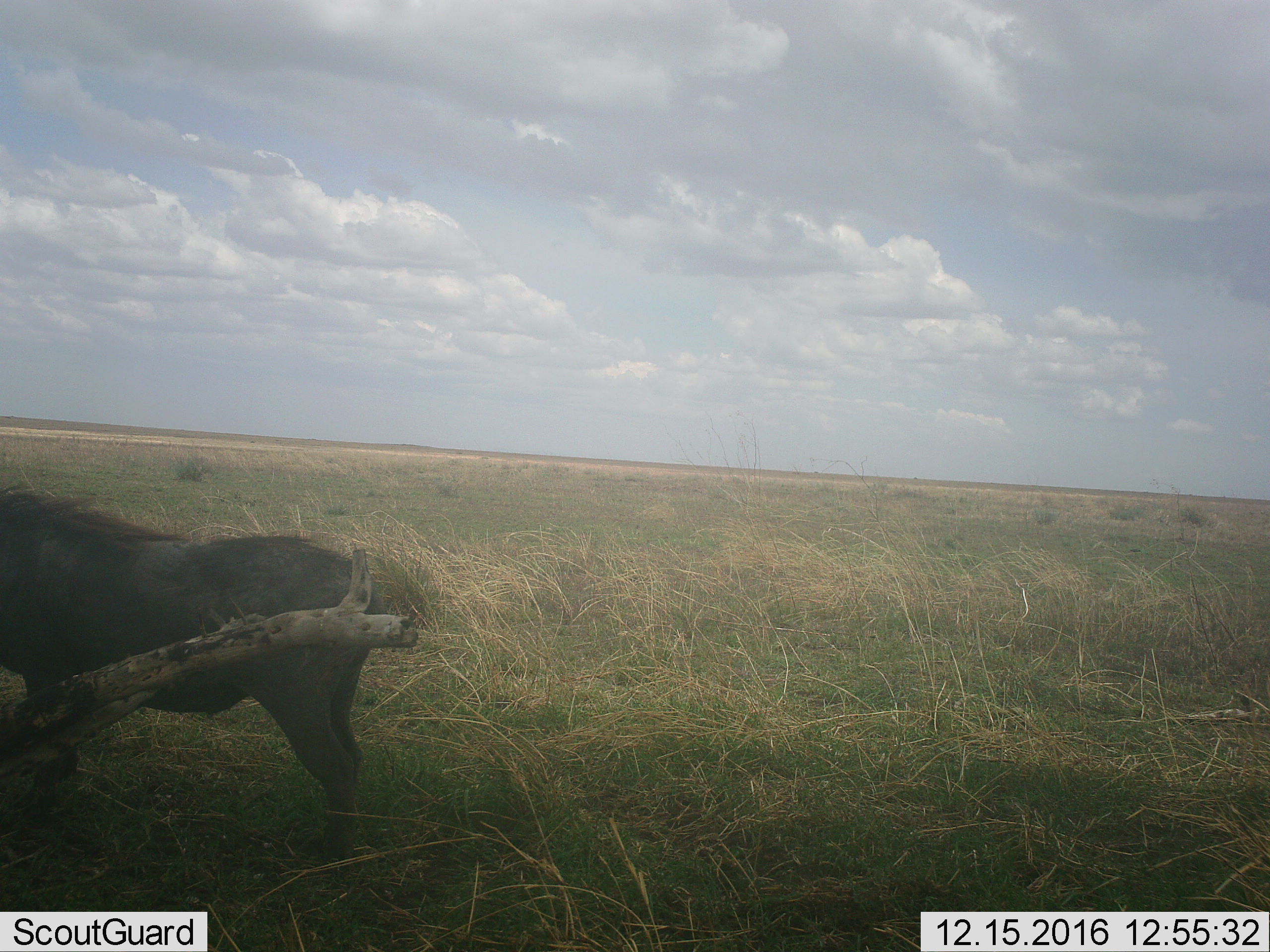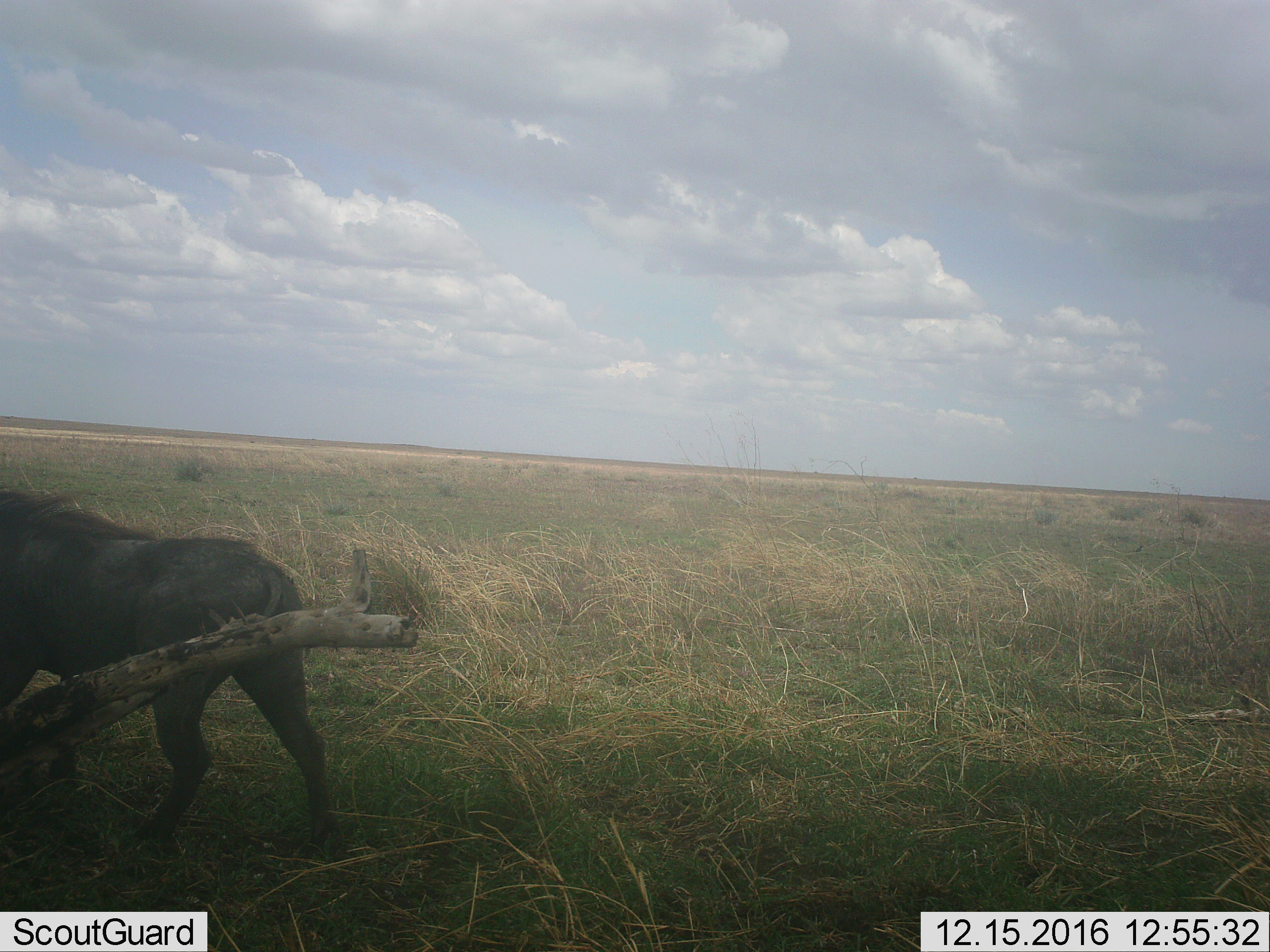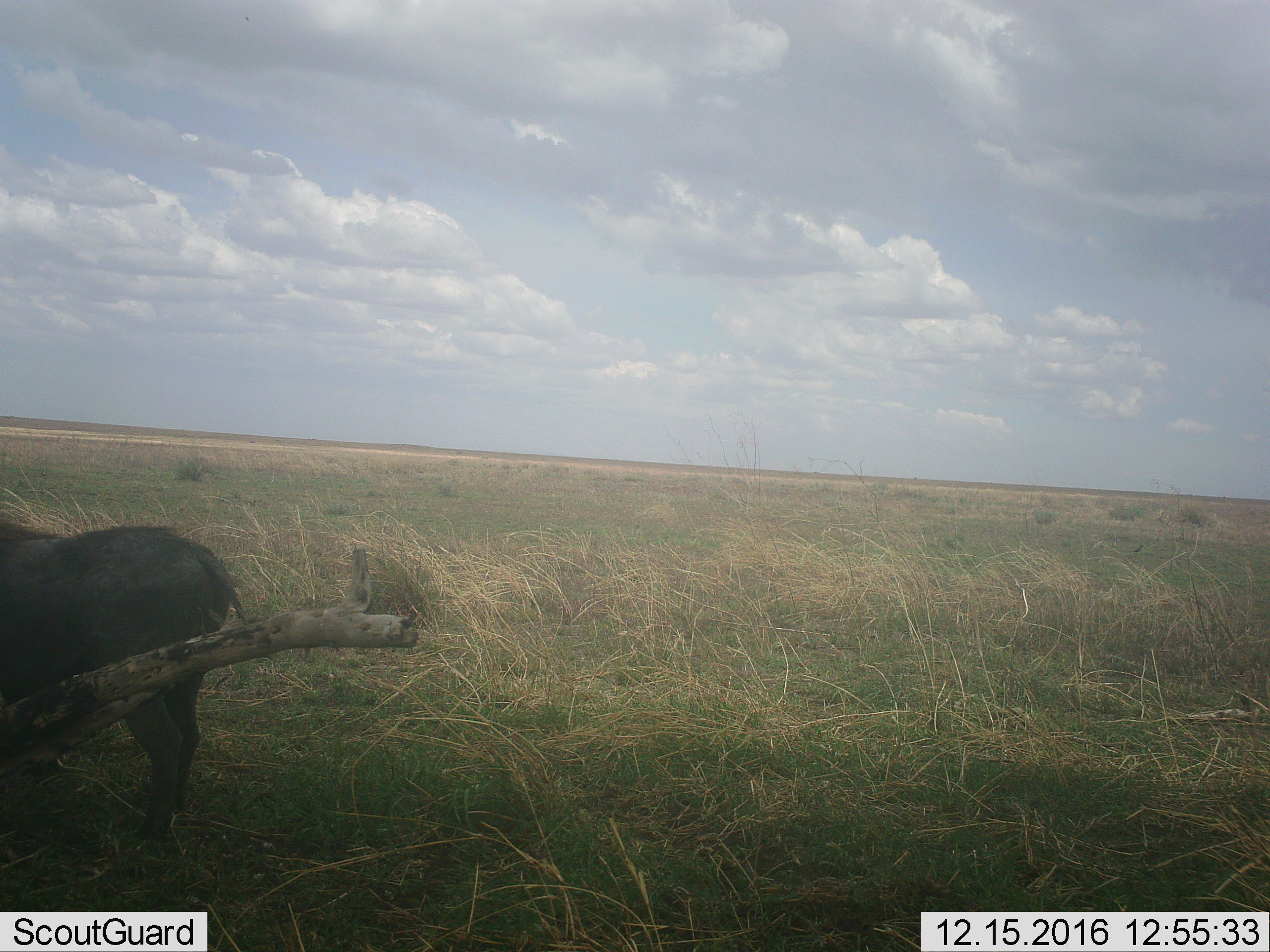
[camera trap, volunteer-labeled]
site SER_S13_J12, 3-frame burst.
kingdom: Animalia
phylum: Chordata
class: Mammalia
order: Artiodactyla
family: Suidae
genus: Phacochoerus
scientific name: Phacochoerus africanus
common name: warthog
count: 1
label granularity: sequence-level